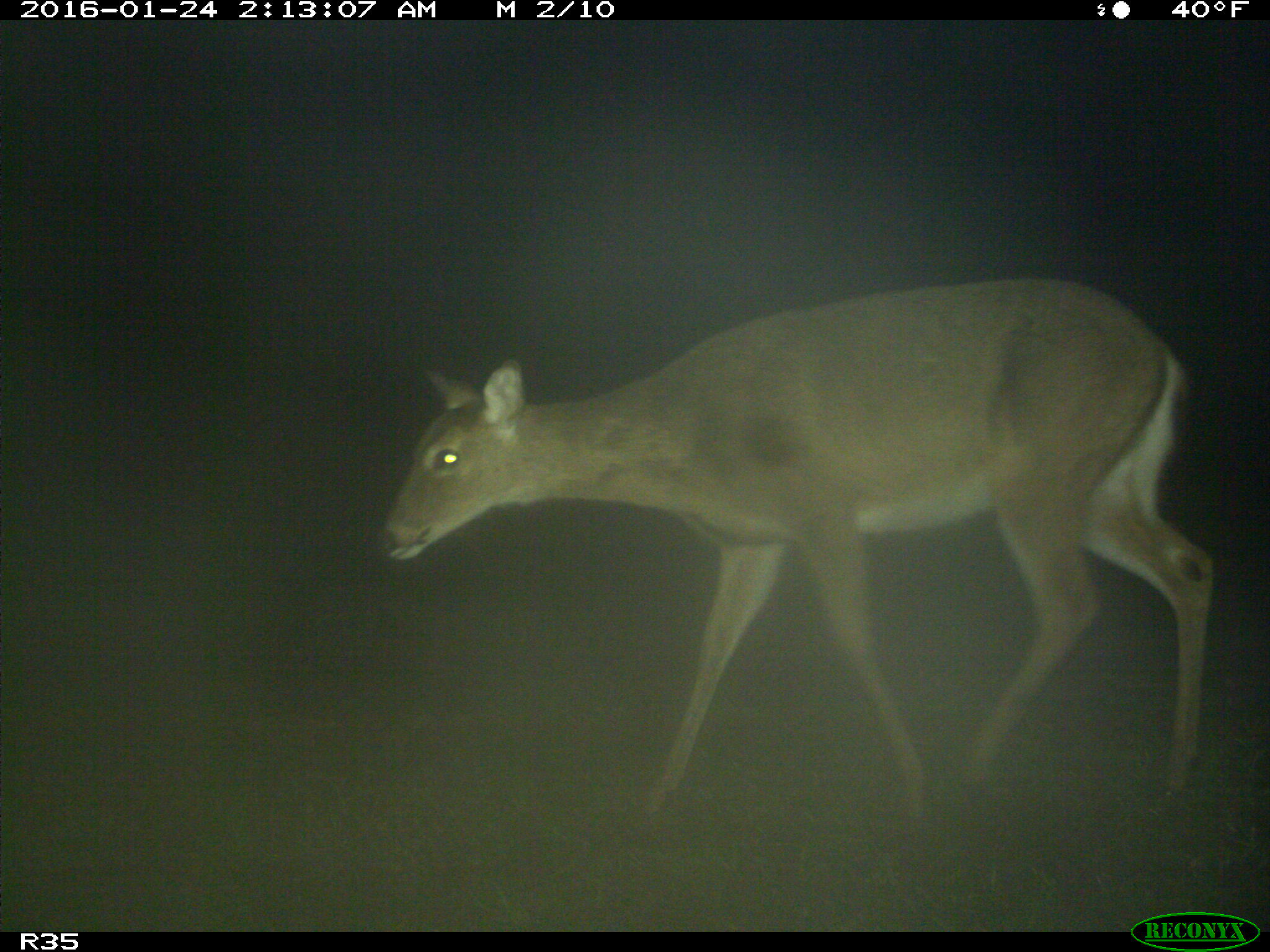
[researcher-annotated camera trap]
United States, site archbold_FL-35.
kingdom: Animalia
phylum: Chordata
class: Mammalia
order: Artiodactyla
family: Cervidae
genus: Odocoileus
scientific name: Odocoileus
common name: deer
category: unidentified deer